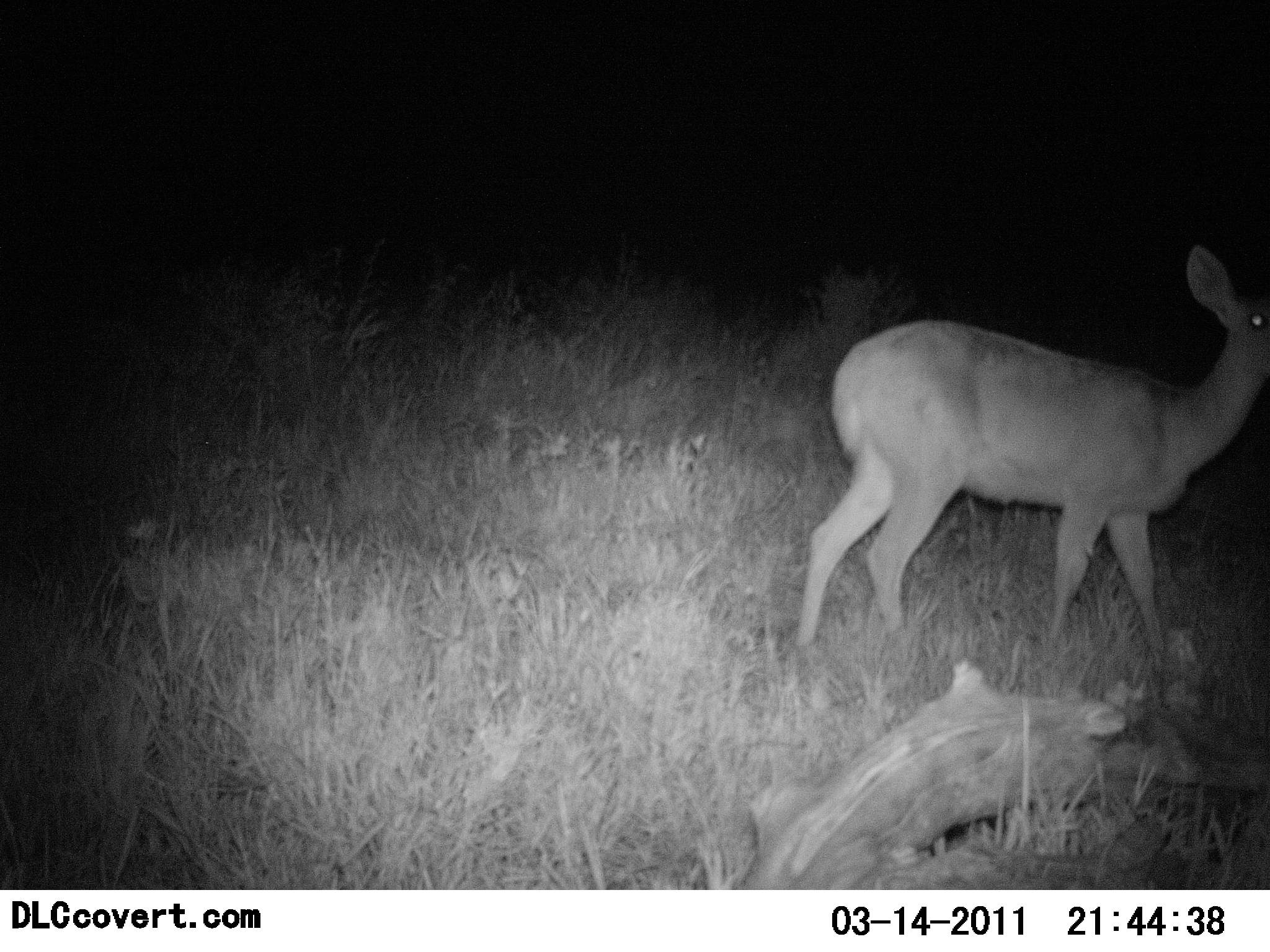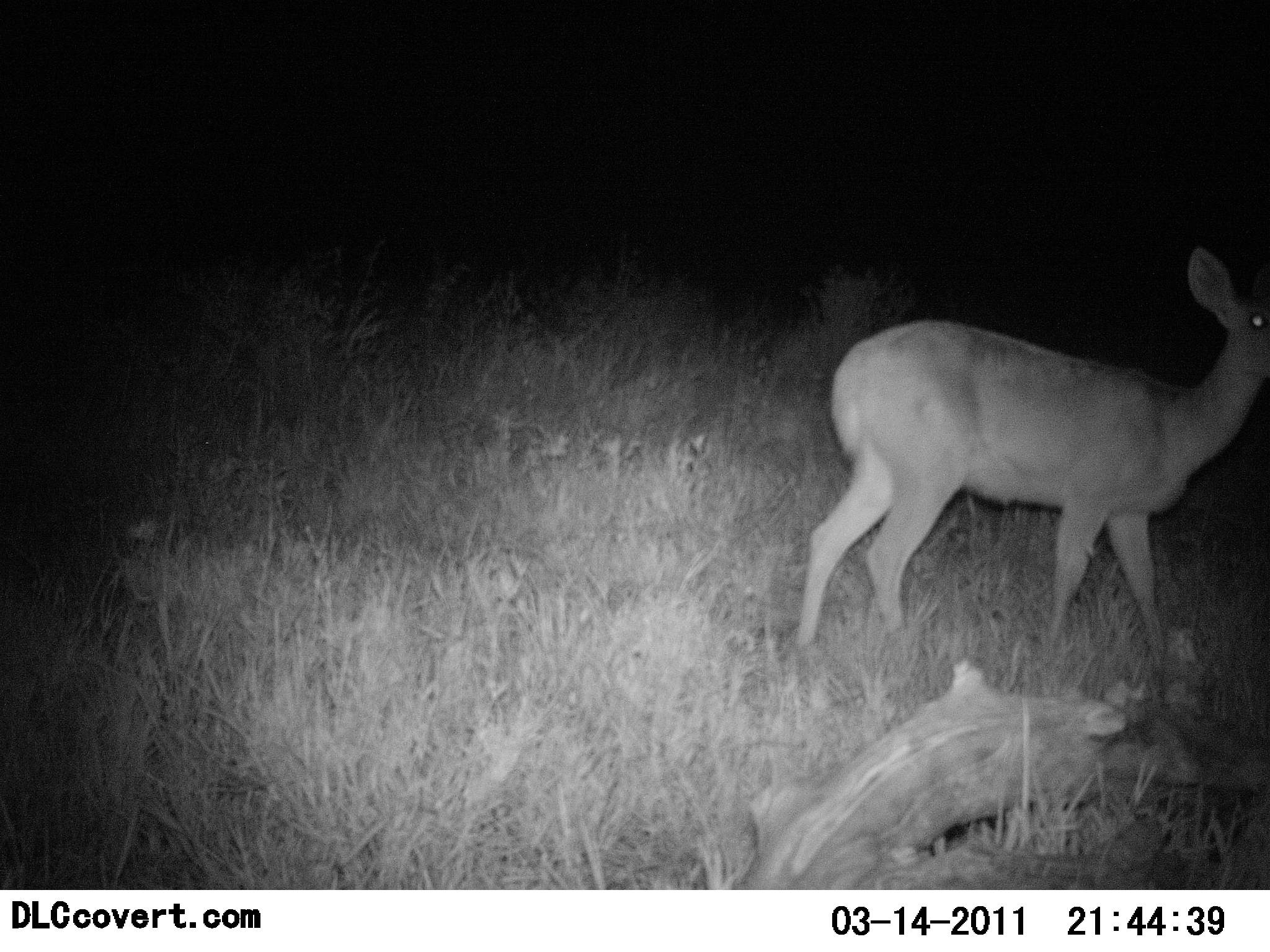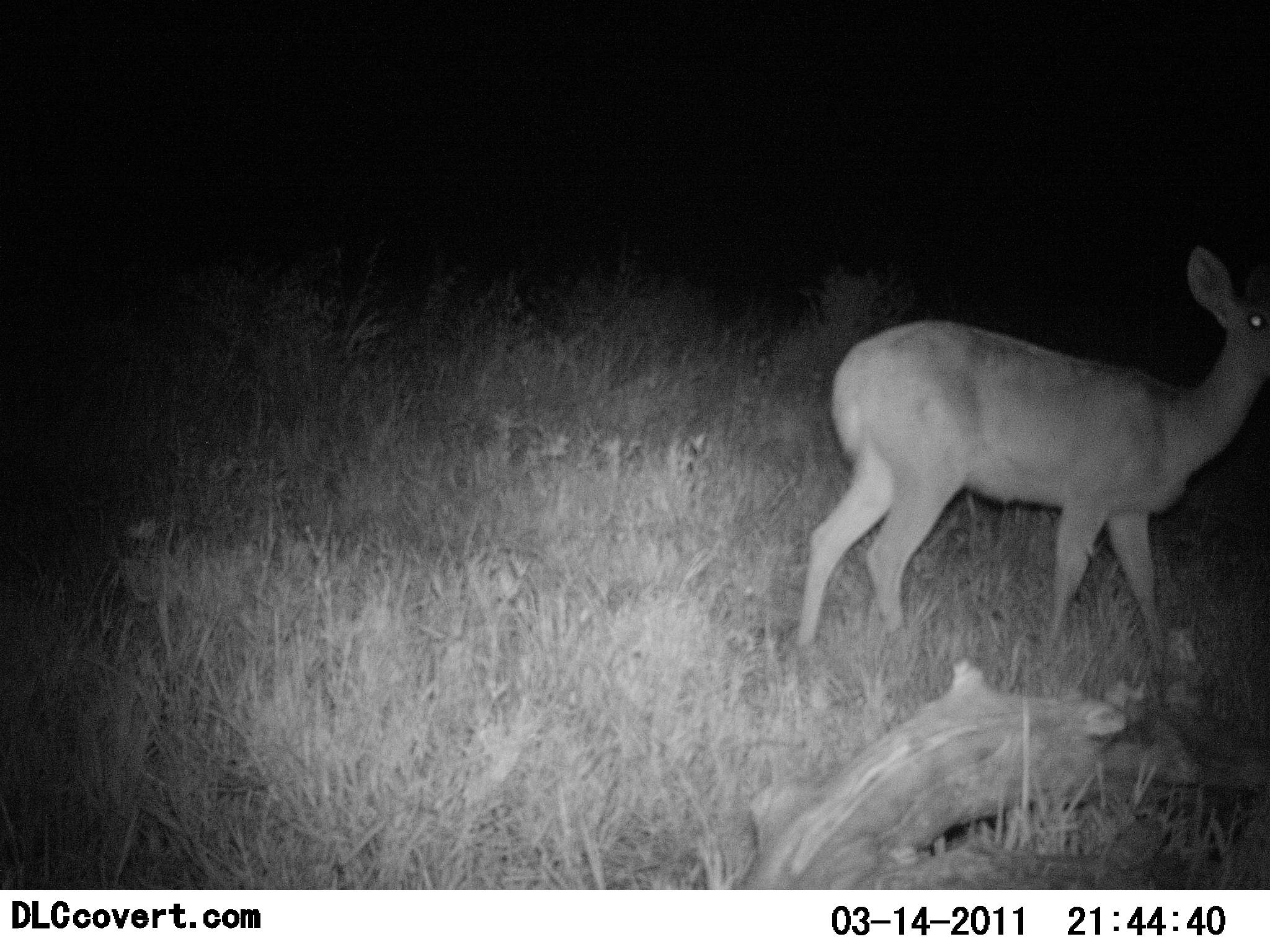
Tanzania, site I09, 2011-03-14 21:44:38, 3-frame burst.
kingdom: Animalia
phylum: Chordata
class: Mammalia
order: Artiodactyla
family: Bovidae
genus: Redunca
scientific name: Redunca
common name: reedbuck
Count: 1.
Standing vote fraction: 91%.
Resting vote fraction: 9%.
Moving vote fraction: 9%.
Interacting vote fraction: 0%.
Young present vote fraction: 0%.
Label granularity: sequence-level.